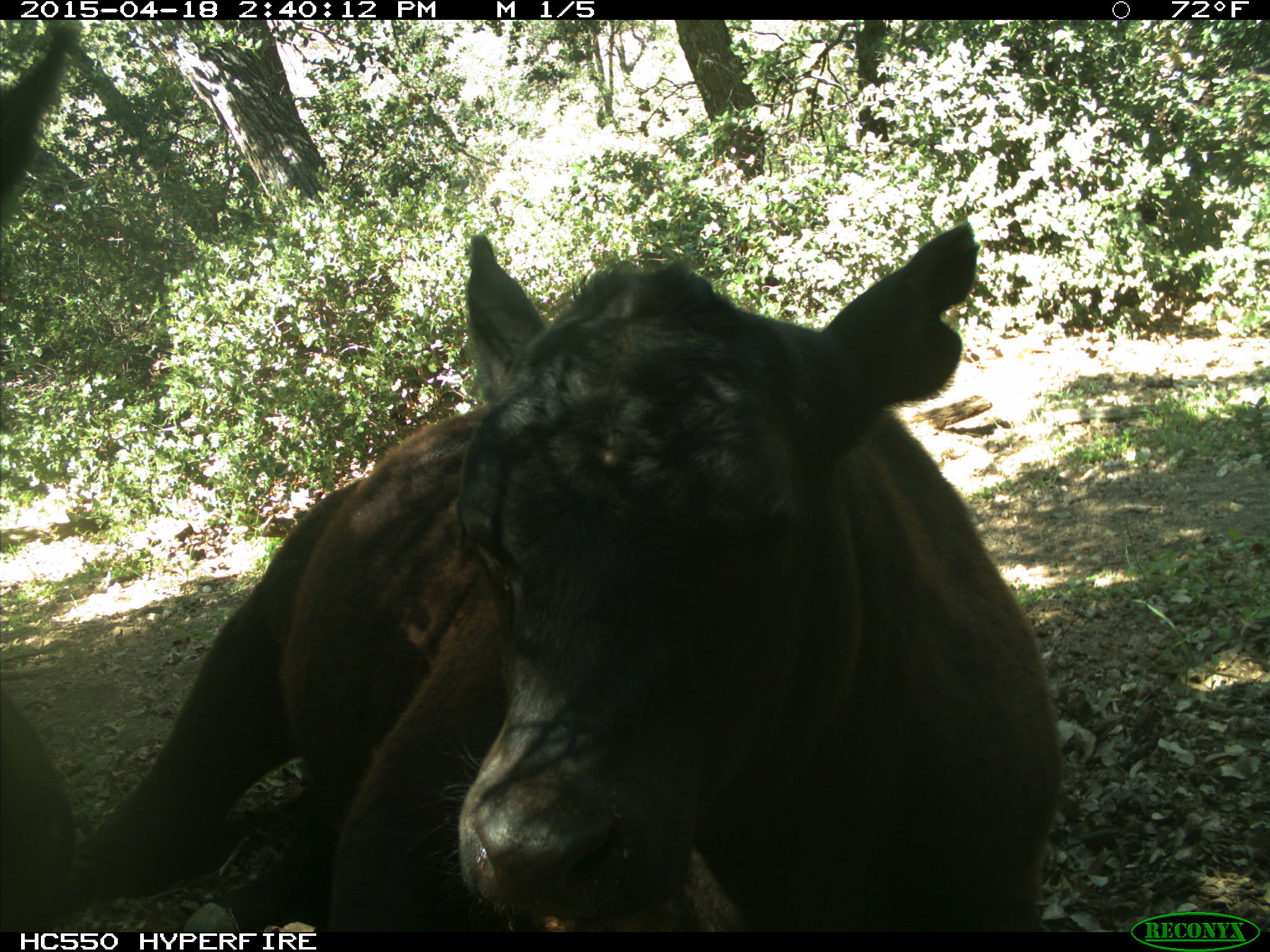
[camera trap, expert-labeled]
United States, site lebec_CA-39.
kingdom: Animalia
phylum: Chordata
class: Mammalia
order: Artiodactyla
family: Bovidae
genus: Bos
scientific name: Bos taurus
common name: domestic cow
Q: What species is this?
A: Bos taurus (domestic cow).